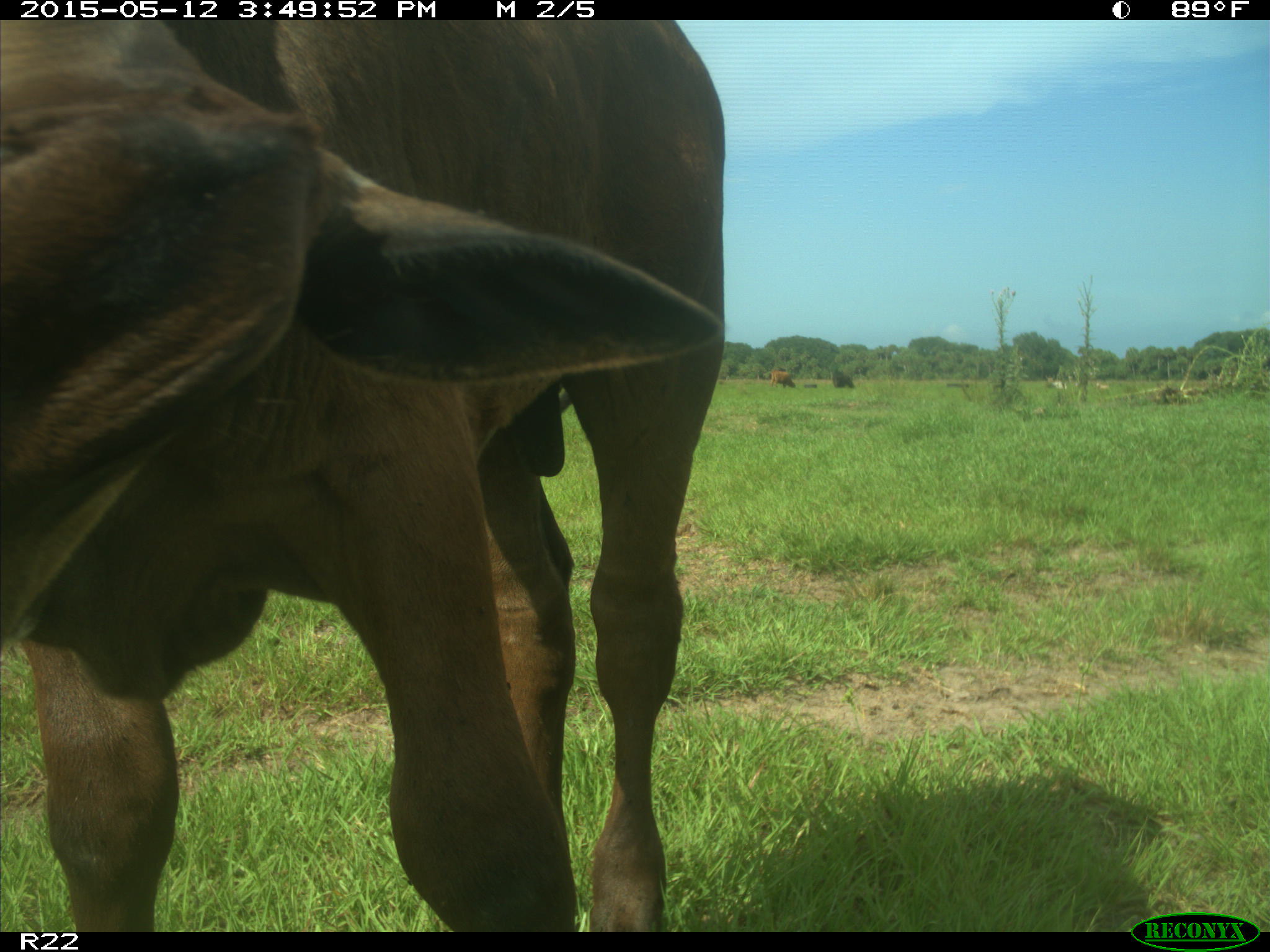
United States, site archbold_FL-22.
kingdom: Animalia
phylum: Chordata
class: Mammalia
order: Artiodactyla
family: Bovidae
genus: Bos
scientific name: Bos taurus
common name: domestic cow